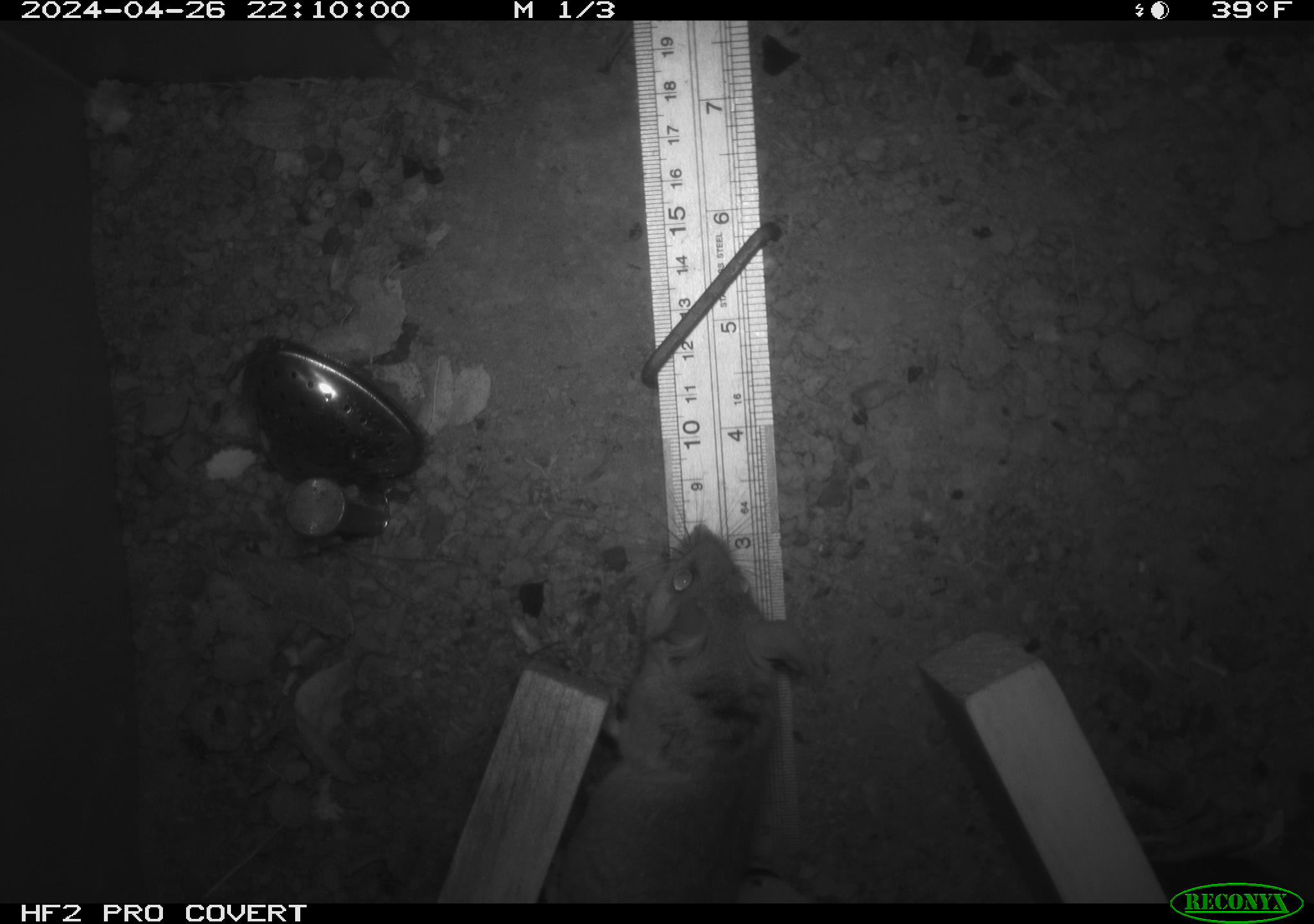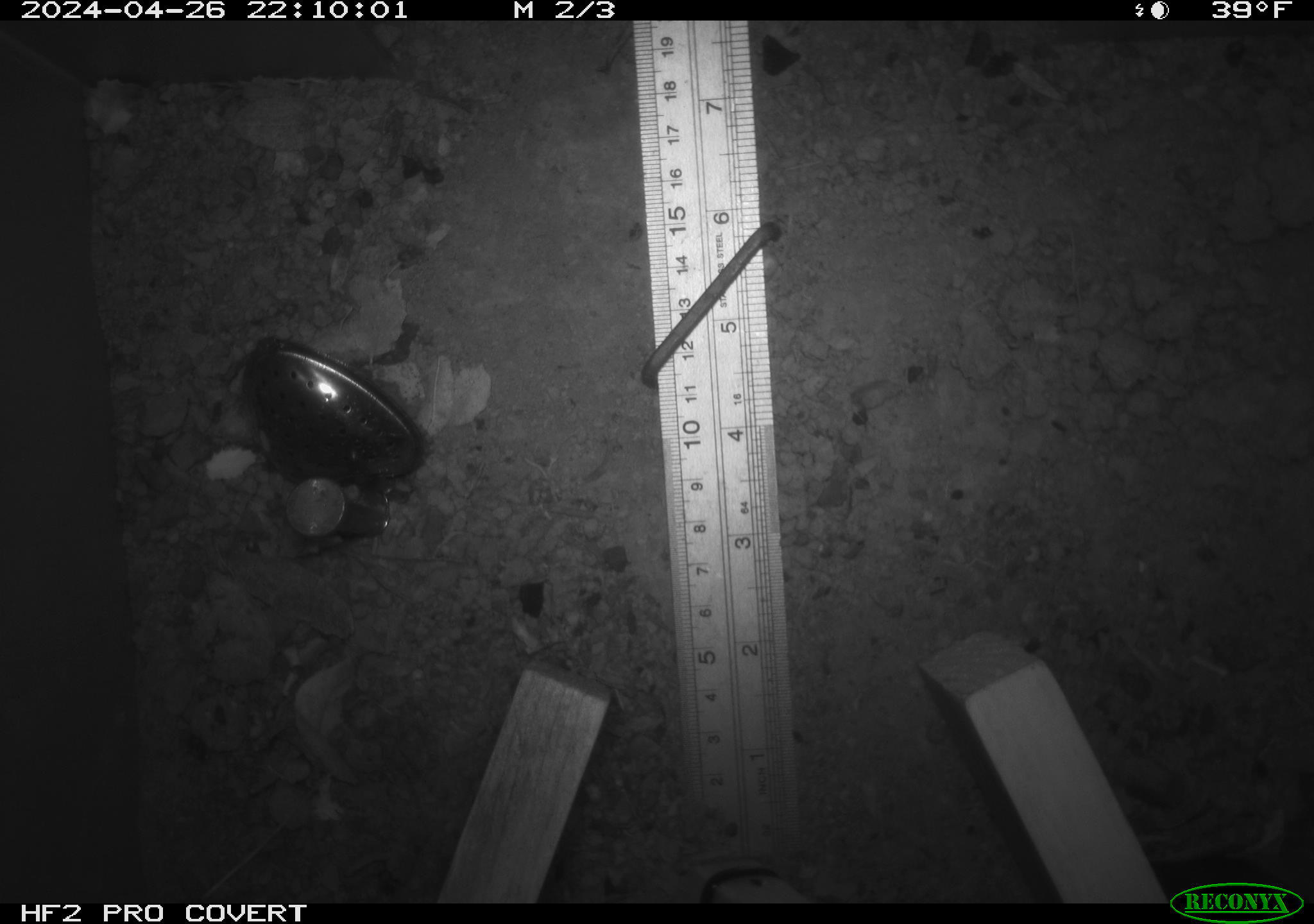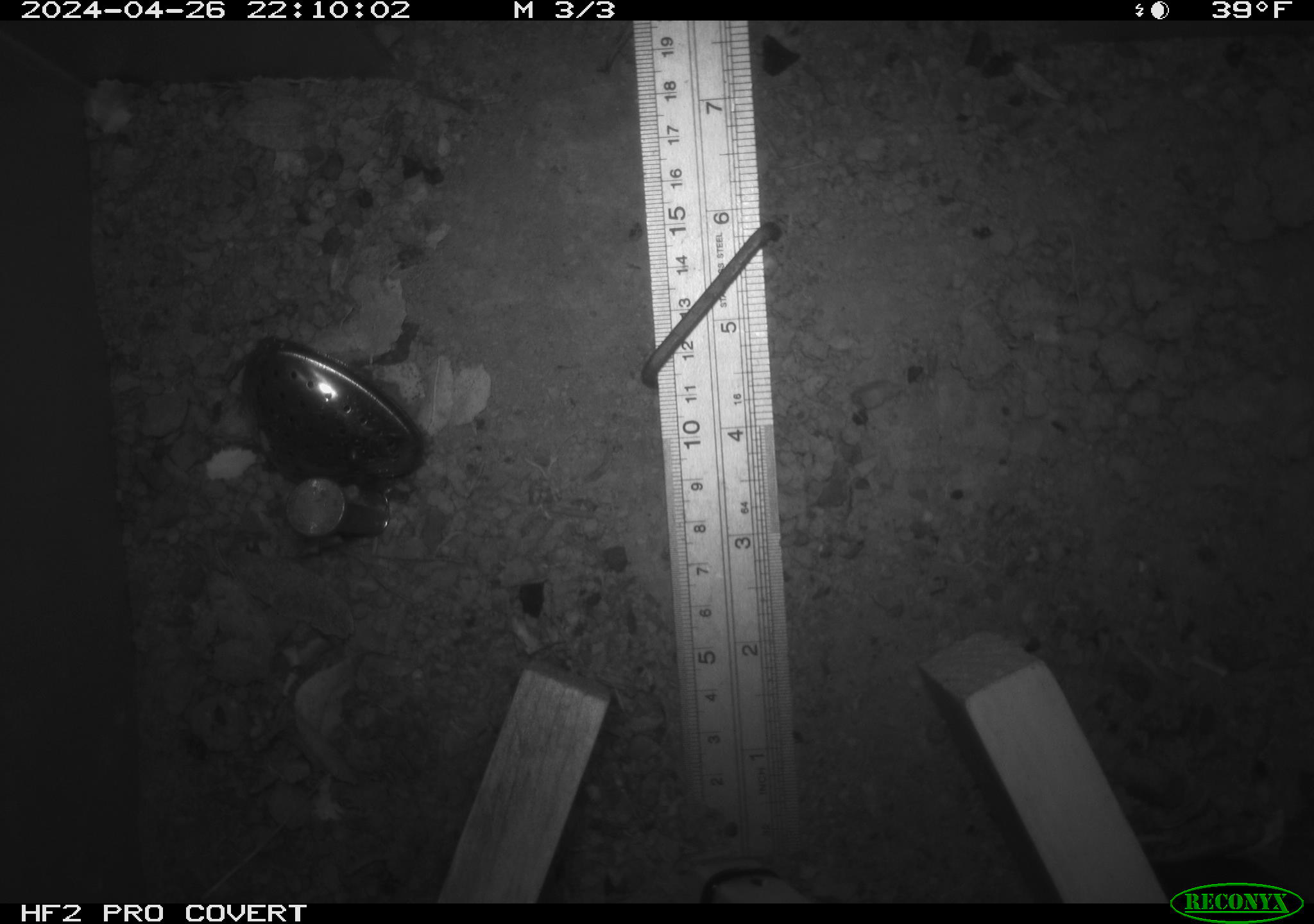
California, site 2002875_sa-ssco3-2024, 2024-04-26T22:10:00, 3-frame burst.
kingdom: Animalia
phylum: Chordata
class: Mammalia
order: Rodentia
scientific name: Rodentia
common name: rodent